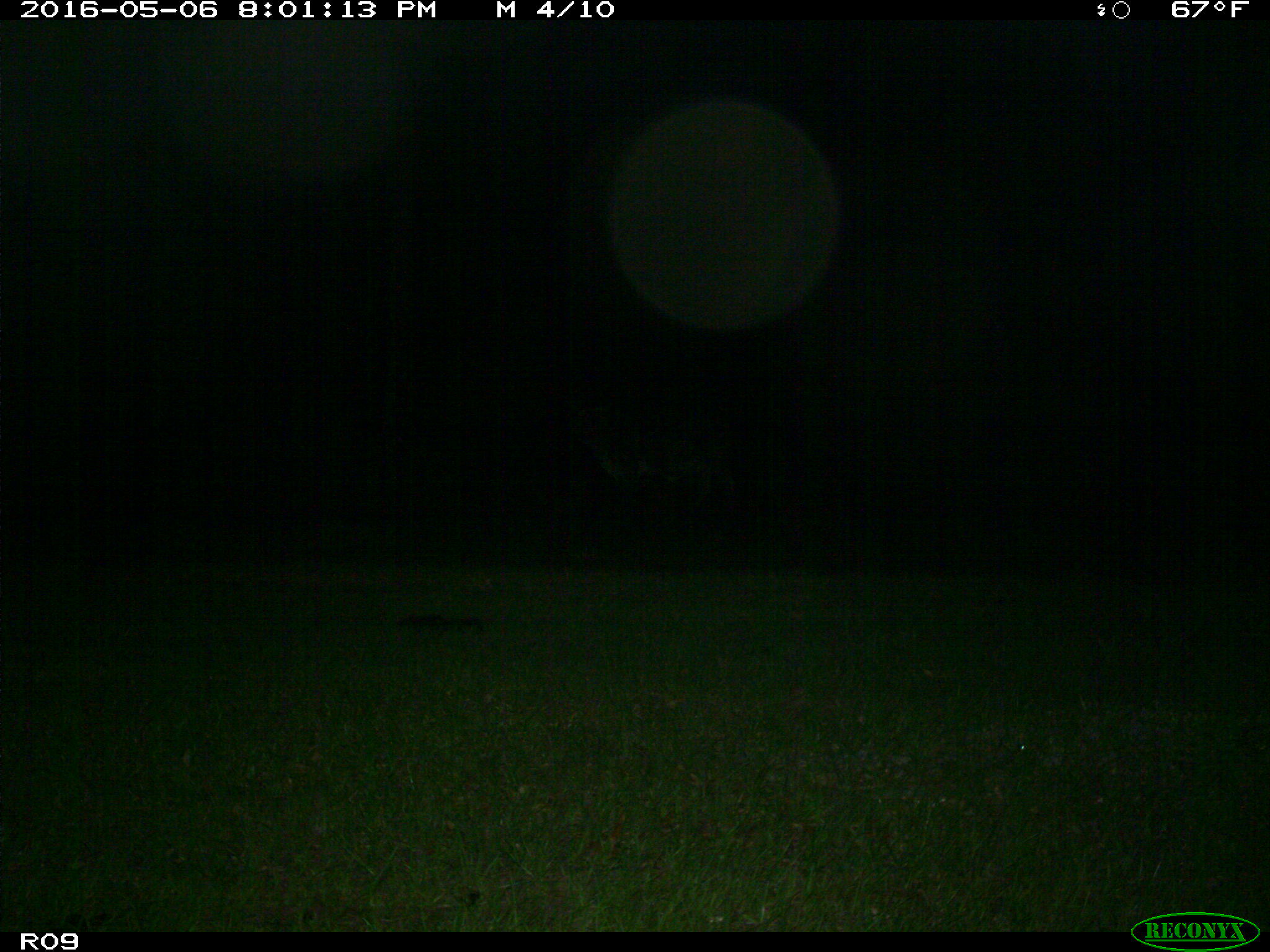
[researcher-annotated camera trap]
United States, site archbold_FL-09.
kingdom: Animalia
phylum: Chordata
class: Mammalia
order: Artiodactyla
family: Bovidae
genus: Bos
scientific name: Bos taurus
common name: domestic cow